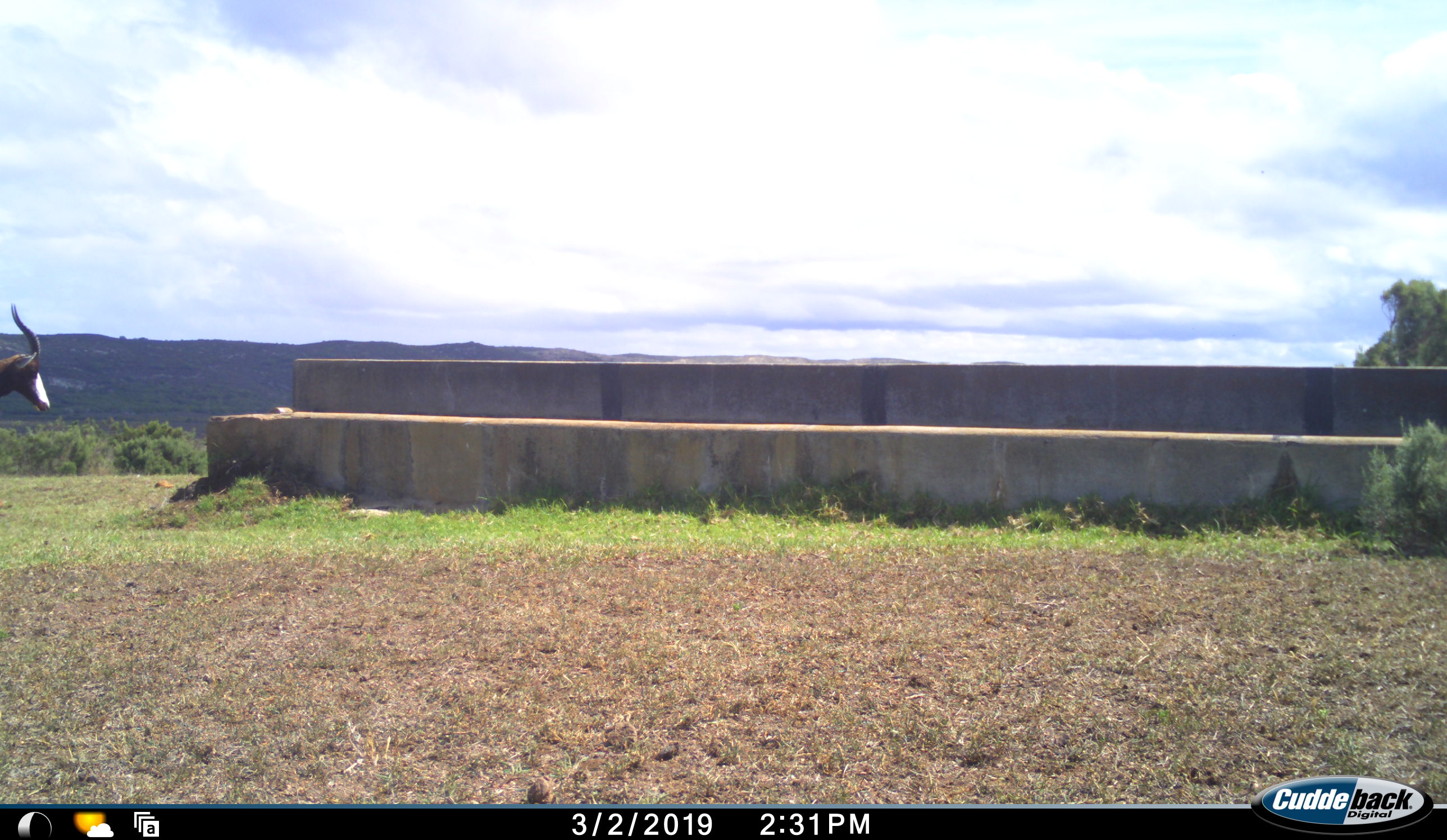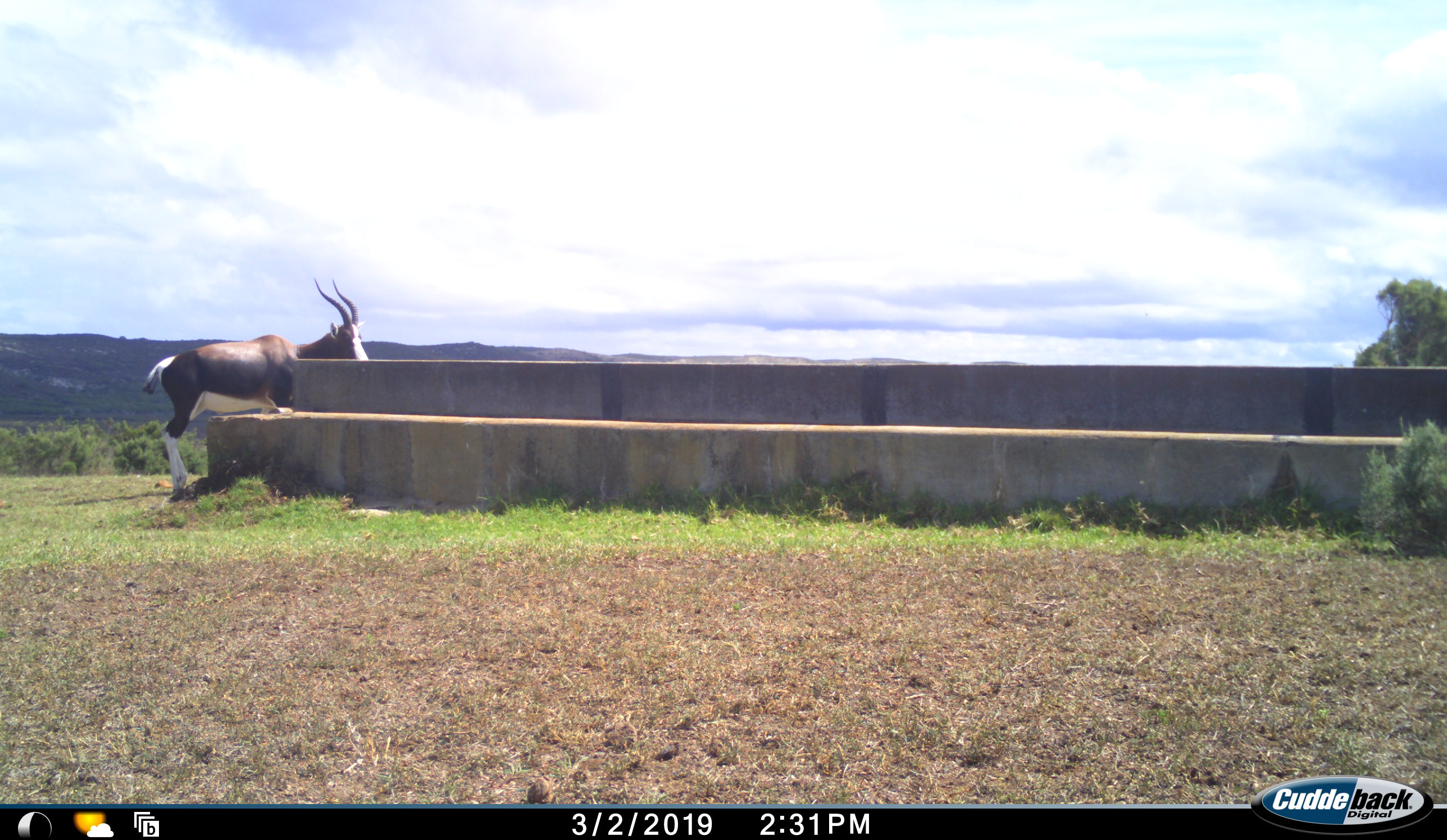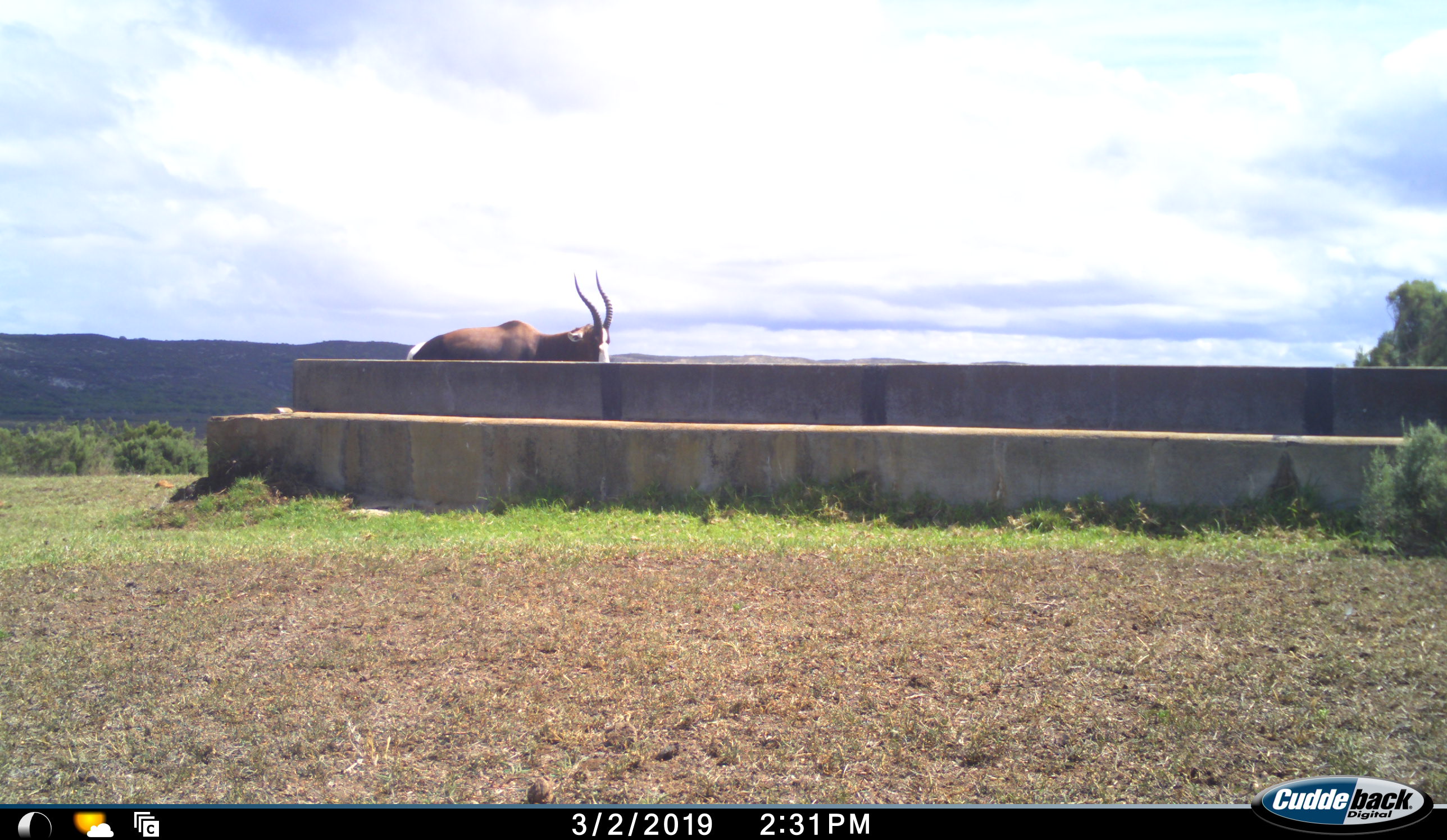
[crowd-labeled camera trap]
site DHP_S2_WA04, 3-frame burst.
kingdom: Animalia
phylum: Chordata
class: Mammalia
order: Artiodactyla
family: Bovidae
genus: Damaliscus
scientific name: Damaliscus pygargus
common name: bontebok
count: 1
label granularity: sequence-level